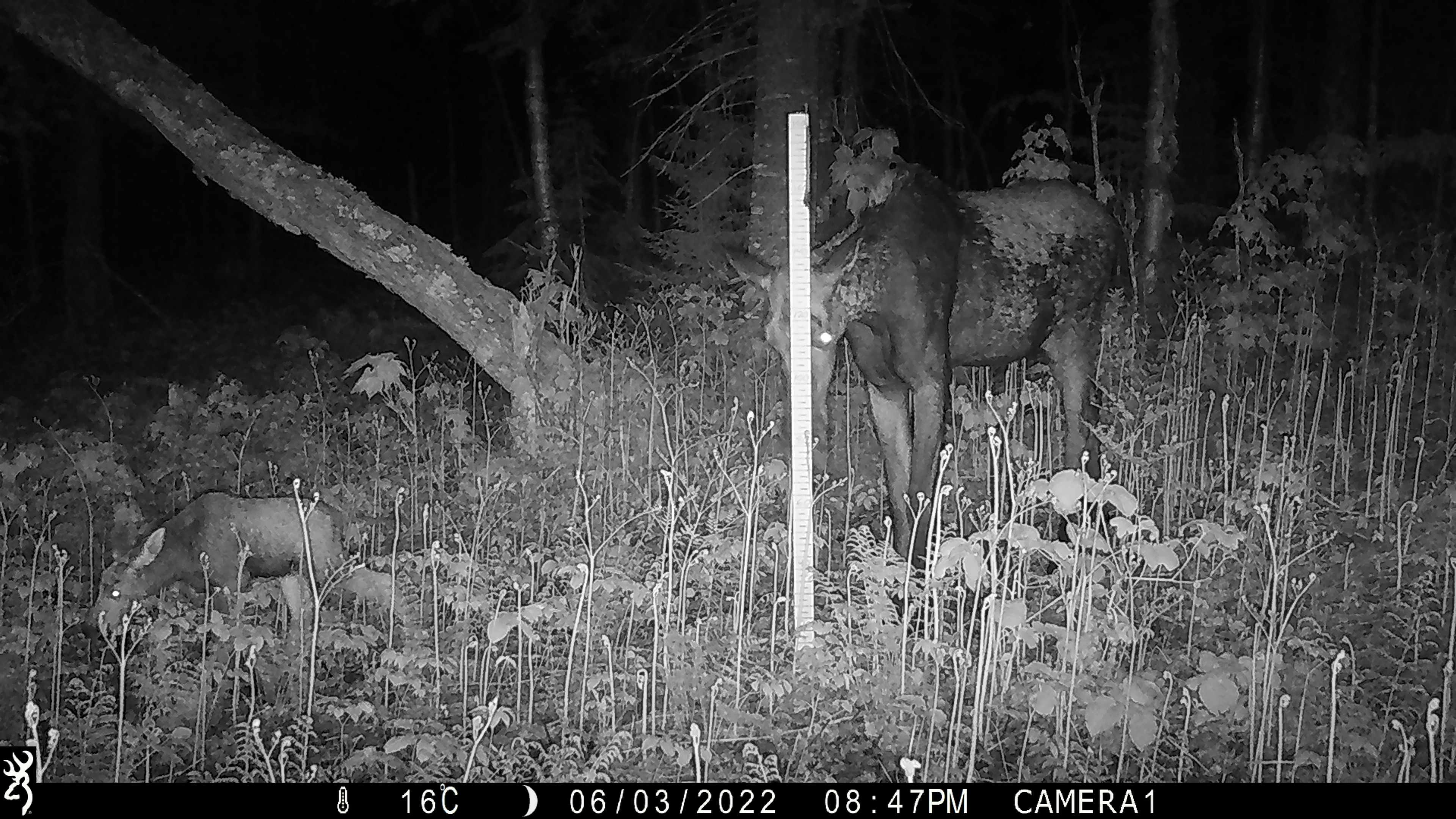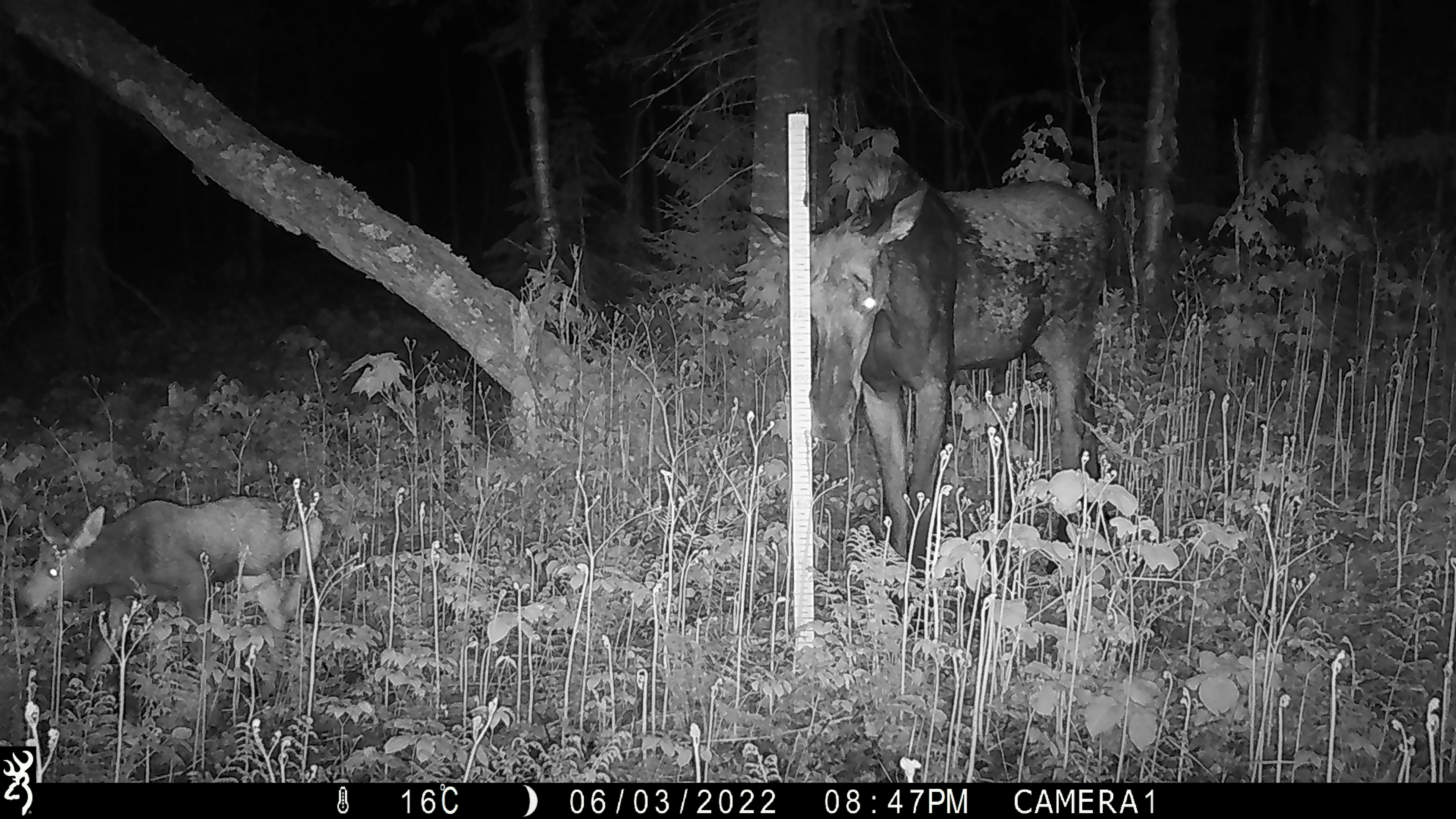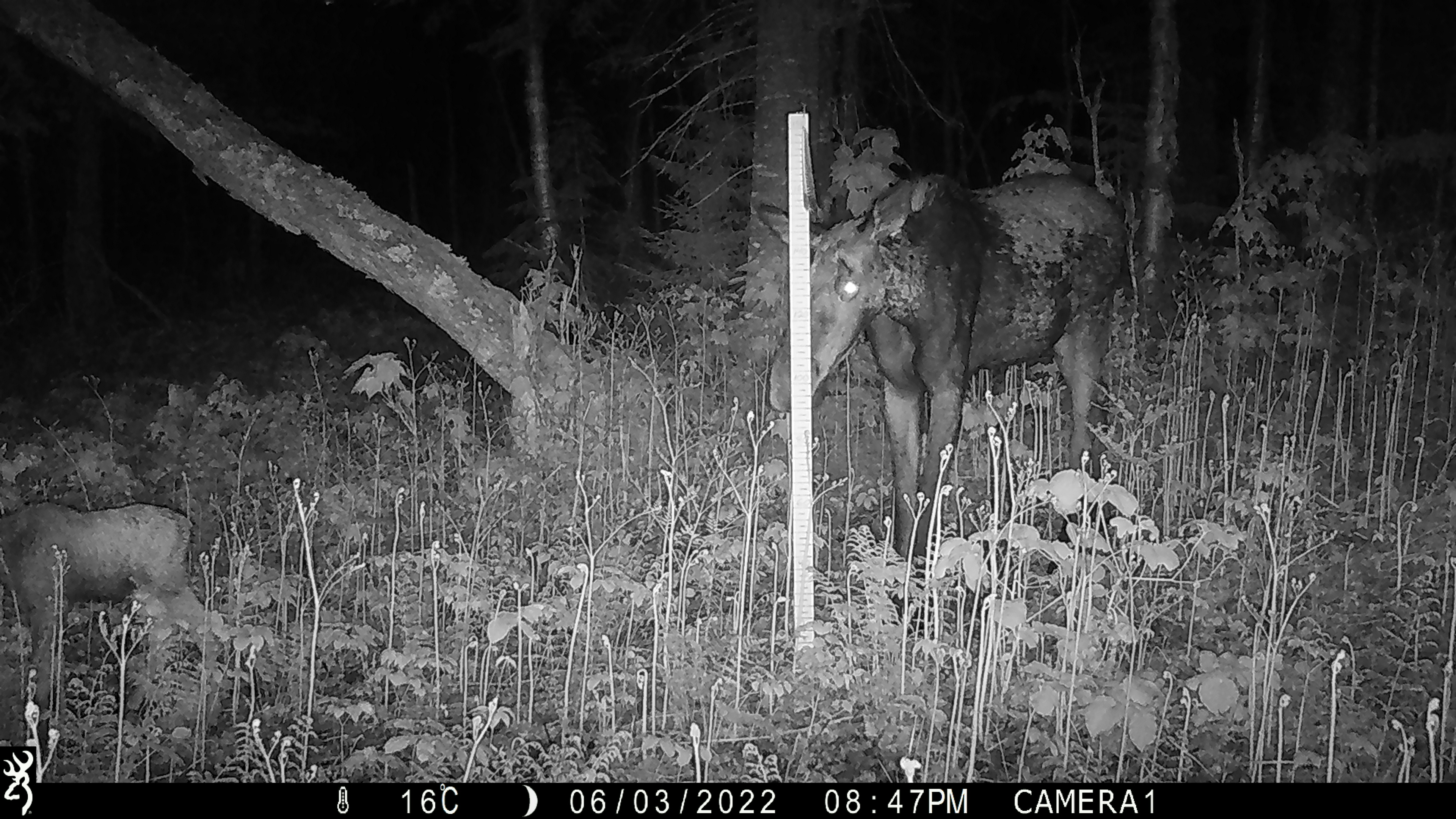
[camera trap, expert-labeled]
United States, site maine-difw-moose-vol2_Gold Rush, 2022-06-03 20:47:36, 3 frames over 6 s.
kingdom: Animalia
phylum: Chordata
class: Mammalia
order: Artiodactyla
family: Cervidae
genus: Alces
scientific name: Alces alces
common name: moose